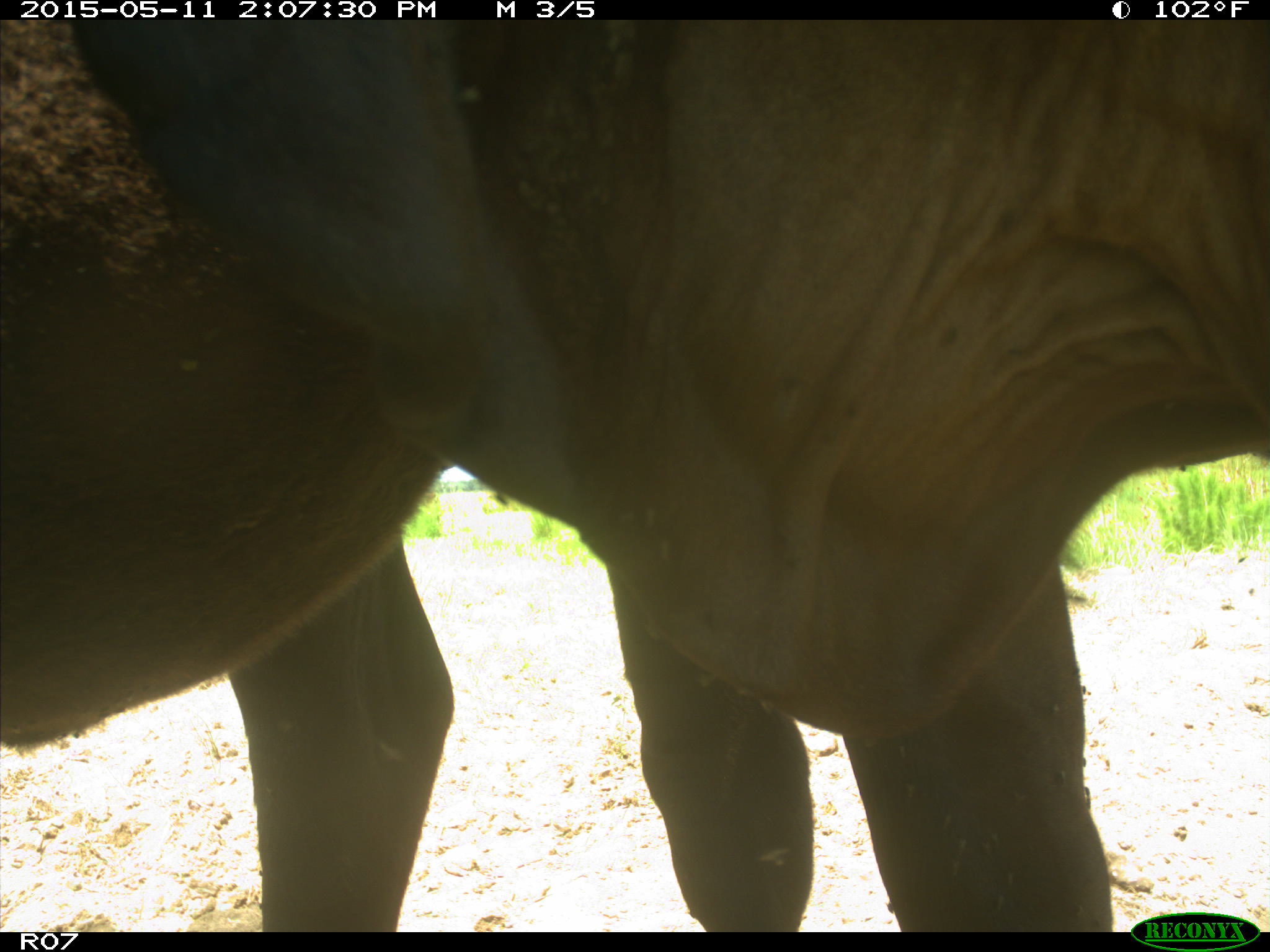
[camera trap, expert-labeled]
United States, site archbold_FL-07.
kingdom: Animalia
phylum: Chordata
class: Mammalia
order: Artiodactyla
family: Bovidae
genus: Bos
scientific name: Bos taurus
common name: domestic cow